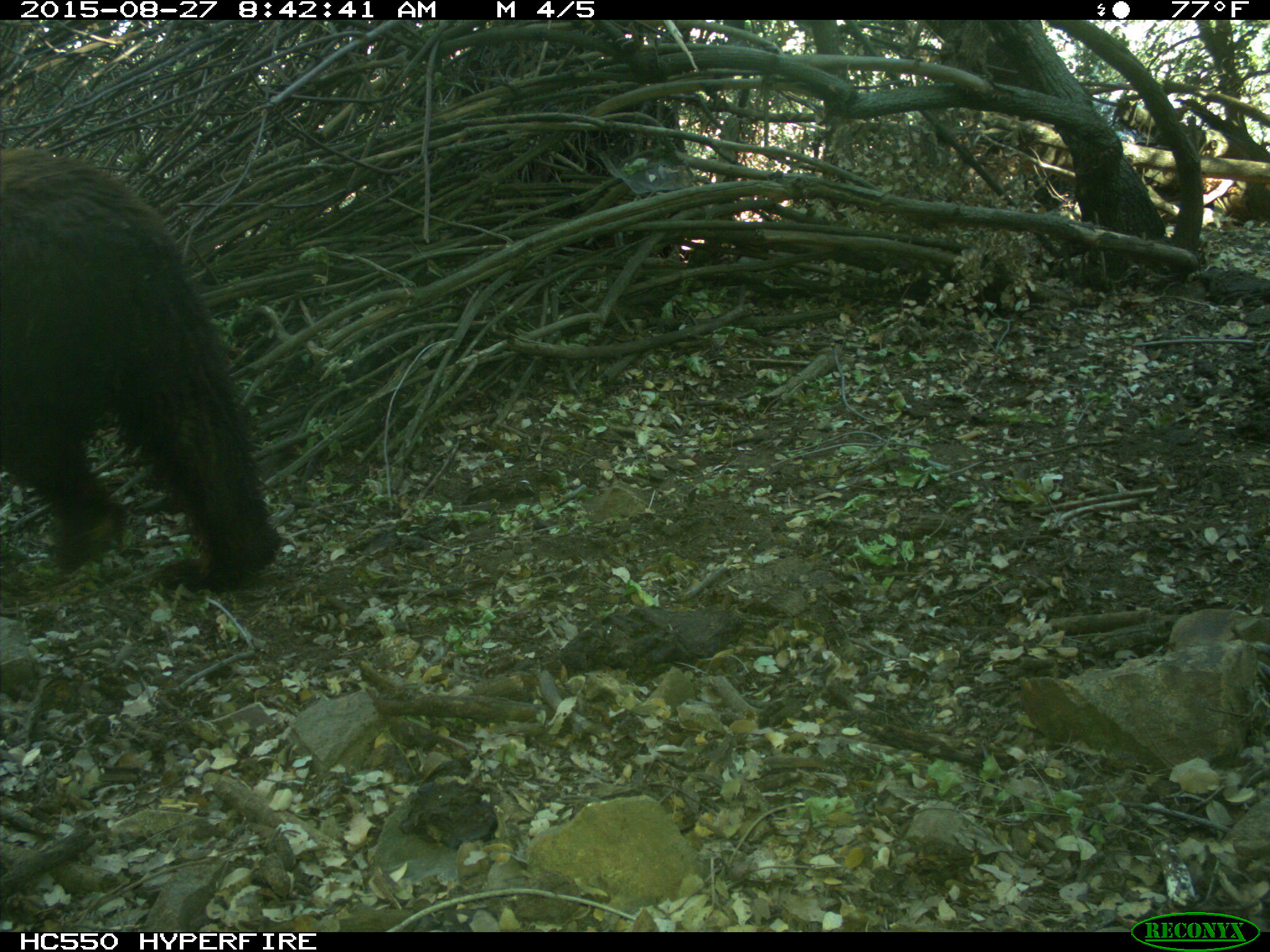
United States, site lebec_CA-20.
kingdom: Animalia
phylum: Chordata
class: Mammalia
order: Carnivora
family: Ursidae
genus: Ursus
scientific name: Ursus americanus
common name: american black bear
Ursus americanus (american black bear).